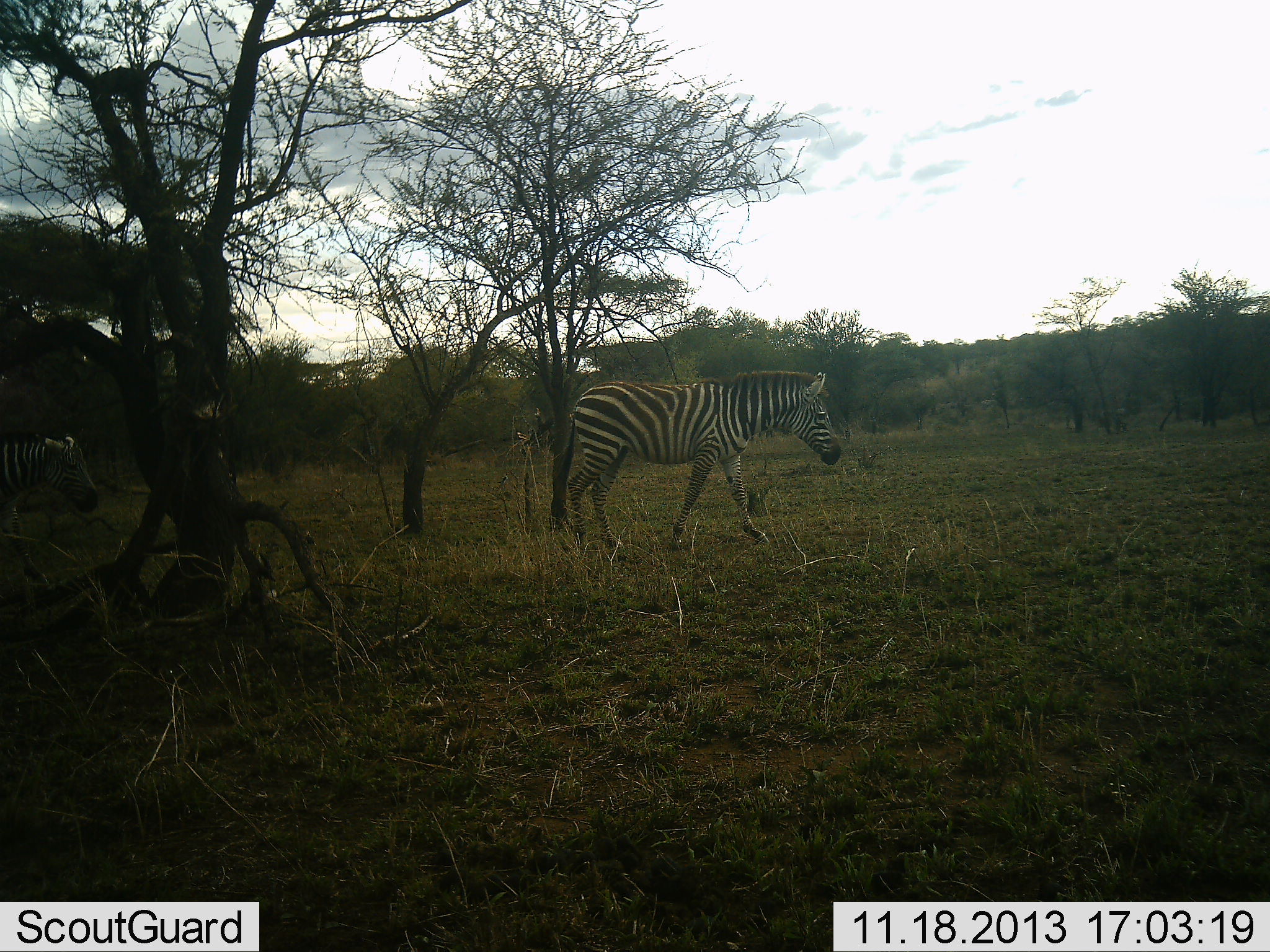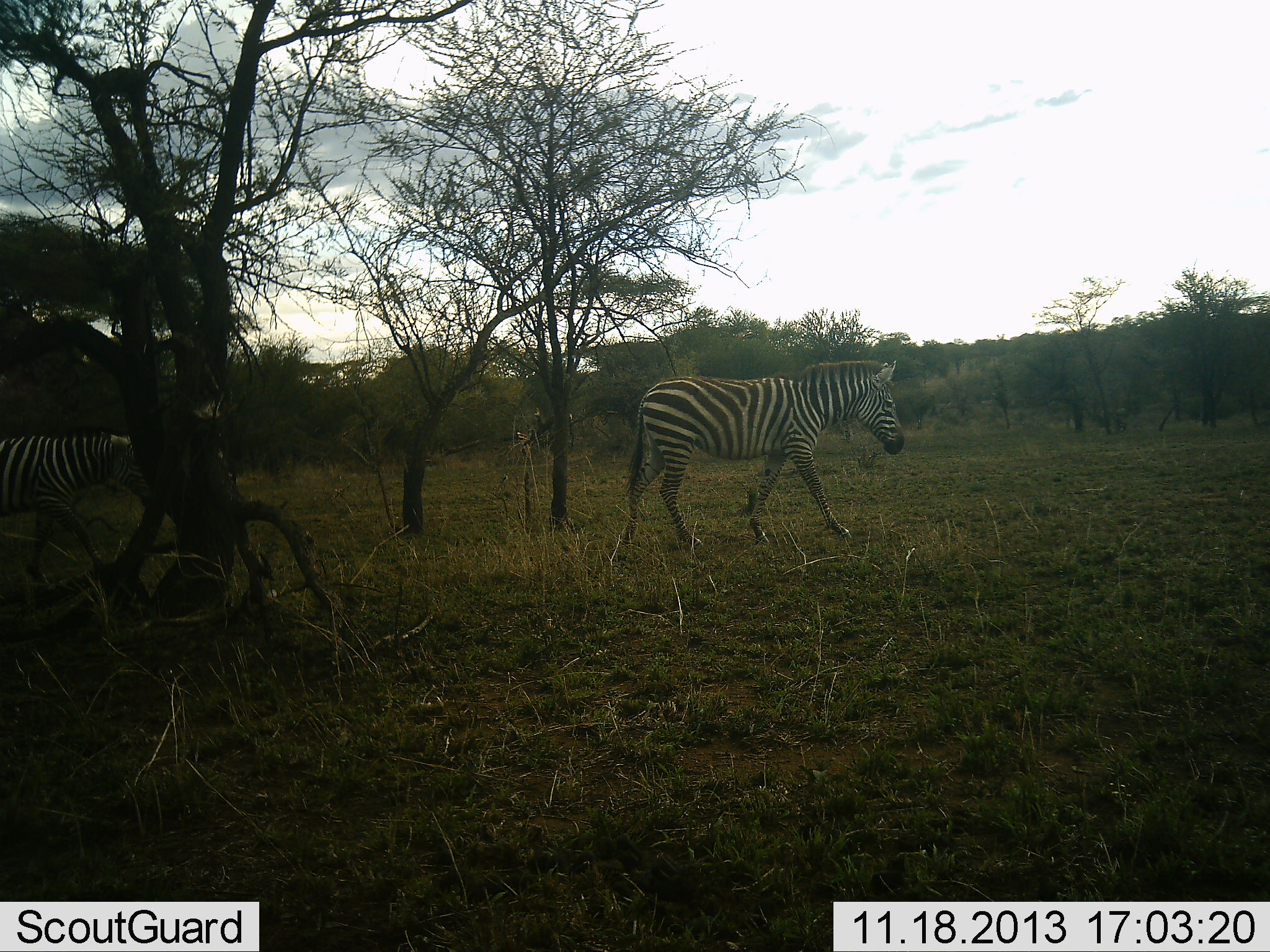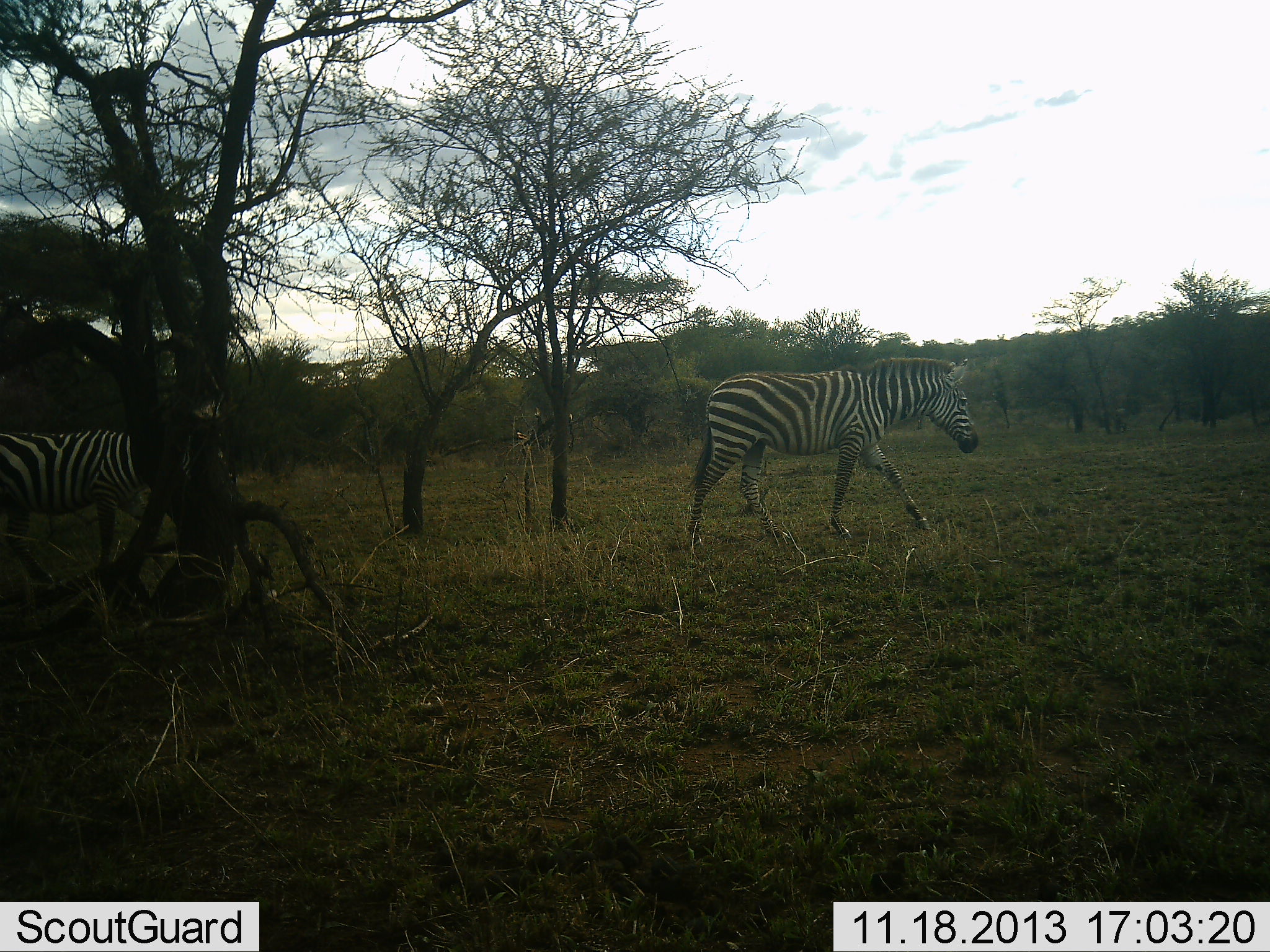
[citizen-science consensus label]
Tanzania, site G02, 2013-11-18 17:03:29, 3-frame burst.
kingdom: Animalia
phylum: Chordata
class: Mammalia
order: Perissodactyla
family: Equidae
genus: Equus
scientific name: Equus quagga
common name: plains zebra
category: zebra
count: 2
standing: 0%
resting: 0%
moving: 90%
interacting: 0%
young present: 0%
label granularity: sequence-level